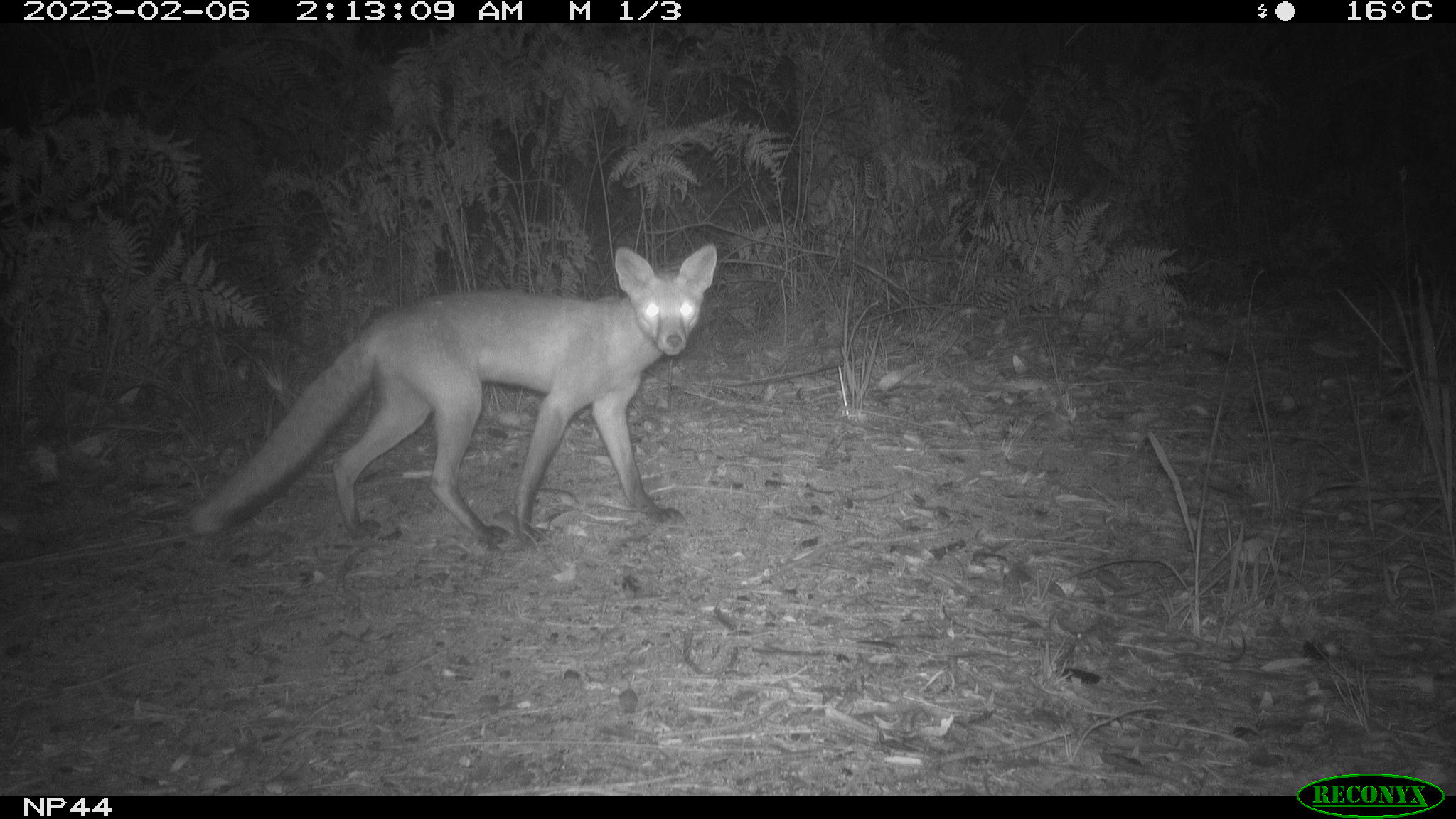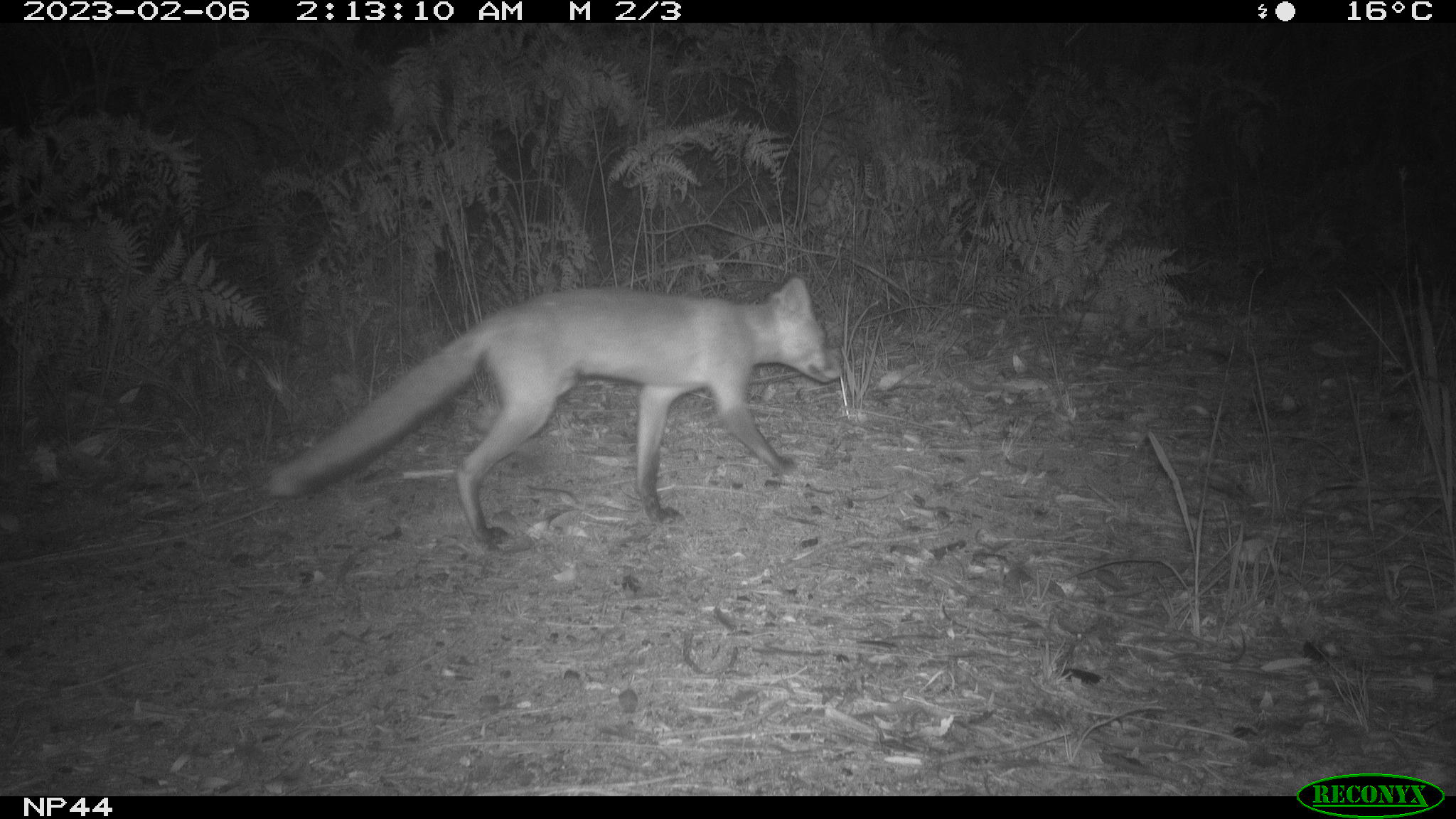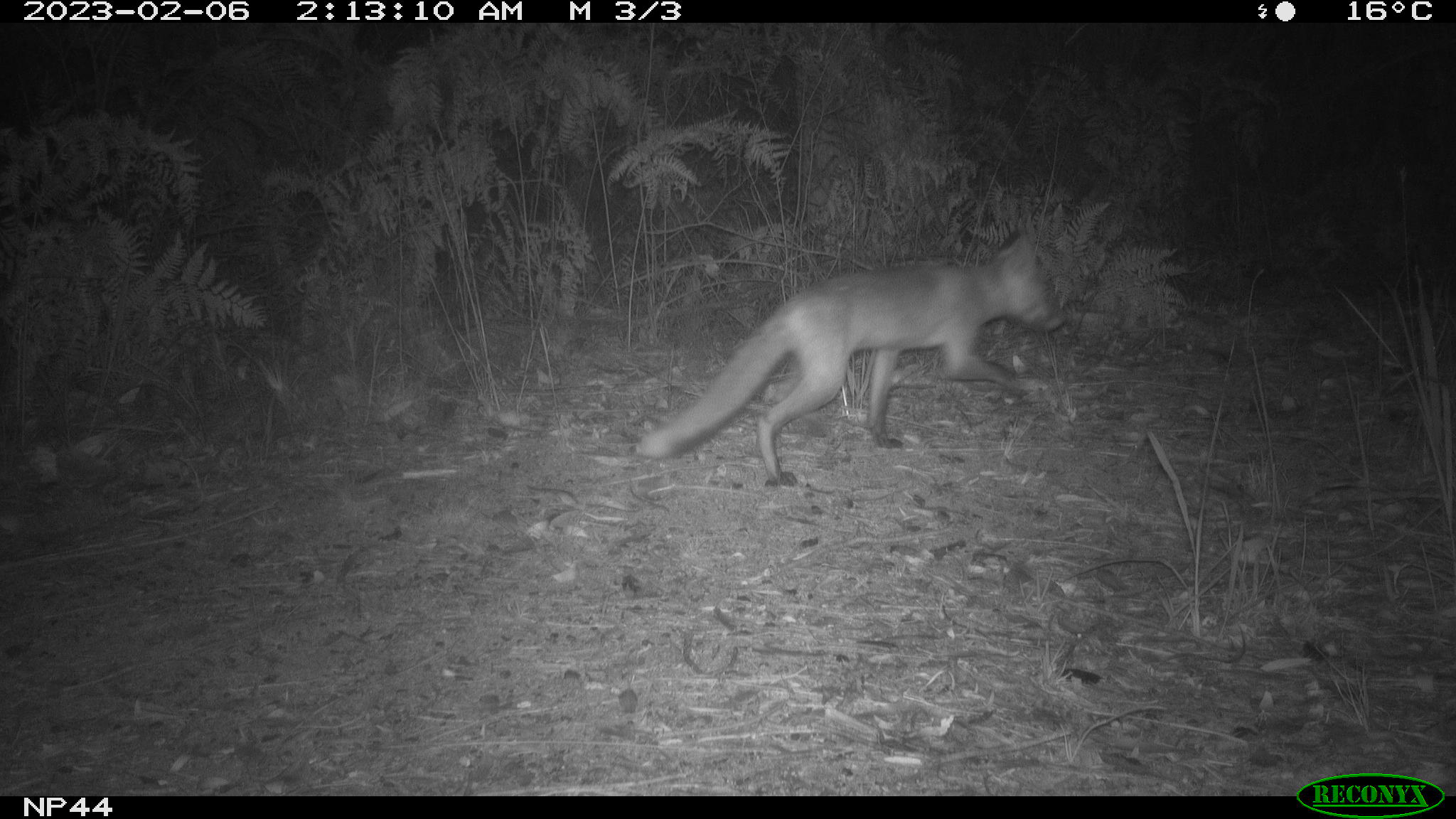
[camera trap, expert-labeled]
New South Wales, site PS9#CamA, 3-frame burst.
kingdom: Animalia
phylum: Chordata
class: Mammalia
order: Carnivora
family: Canidae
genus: Vulpes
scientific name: Vulpes vulpes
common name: red fox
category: fox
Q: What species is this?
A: Fox (red fox) (Vulpes vulpes).